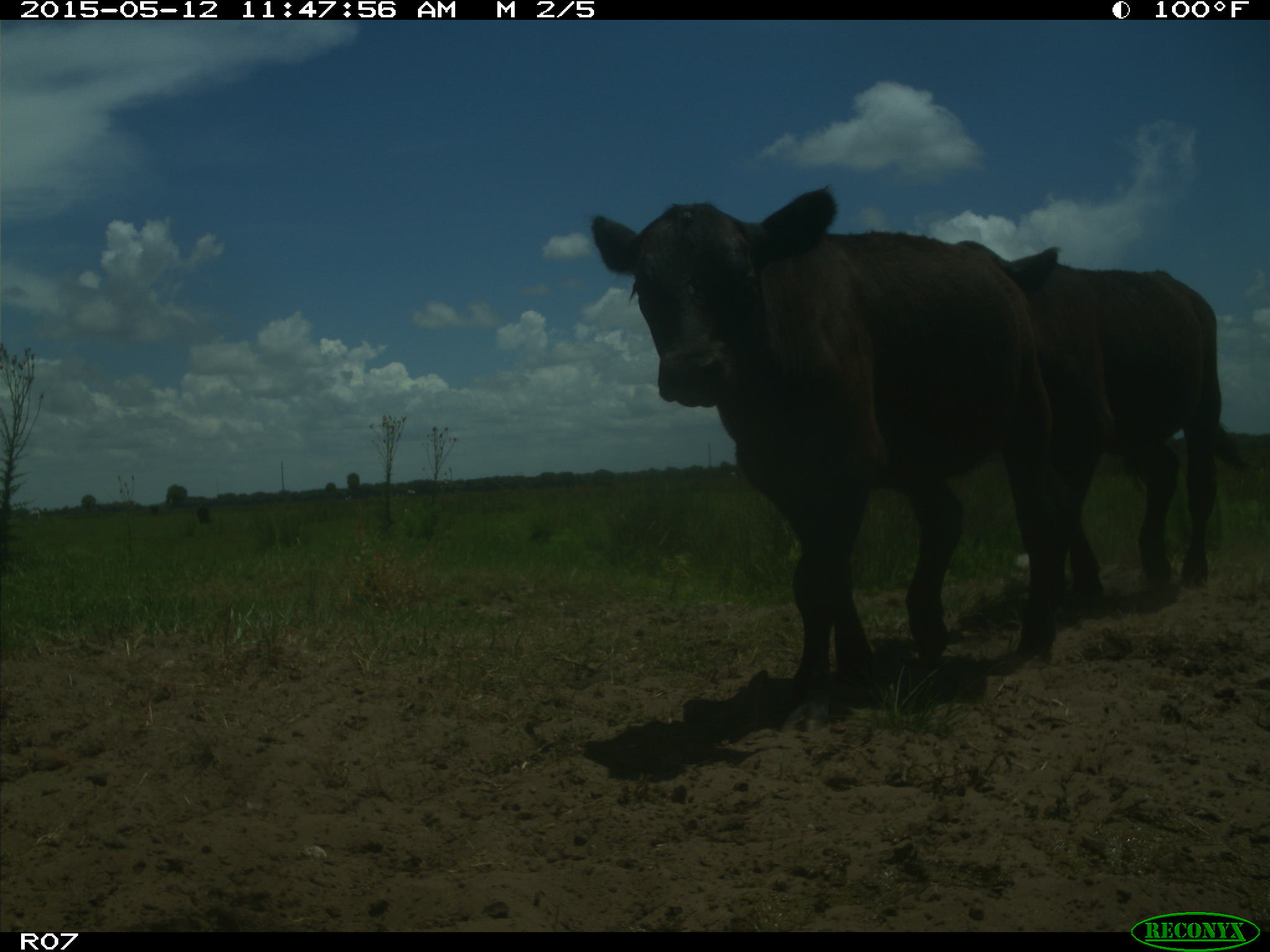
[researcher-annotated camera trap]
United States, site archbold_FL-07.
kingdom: Animalia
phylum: Chordata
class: Mammalia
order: Artiodactyla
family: Bovidae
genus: Bos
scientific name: Bos taurus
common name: domestic cow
Bos taurus (domestic cow).